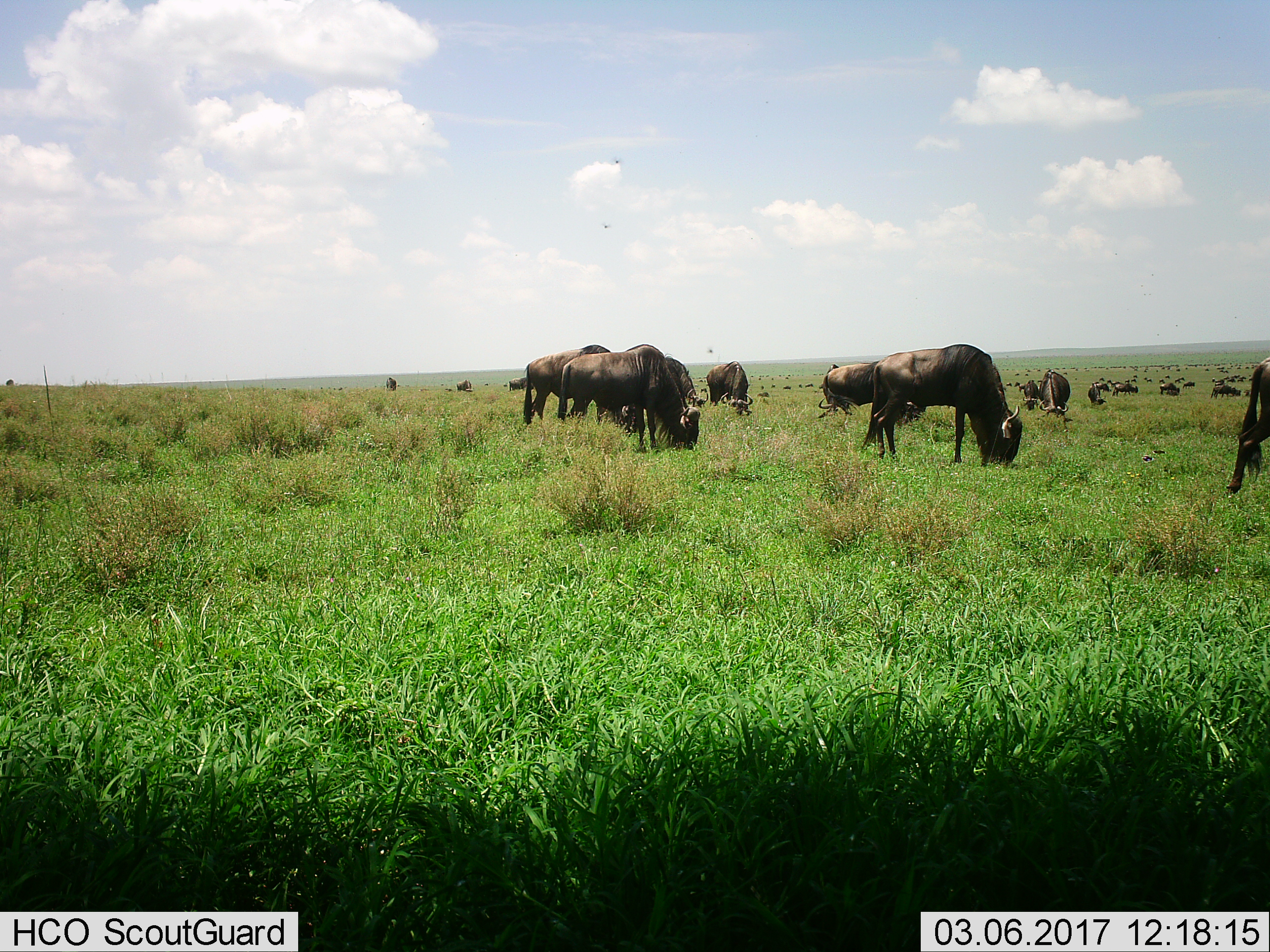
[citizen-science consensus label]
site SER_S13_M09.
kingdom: Animalia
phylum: Chordata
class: Mammalia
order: Artiodactyla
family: Bovidae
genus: Connochaetes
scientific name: Connochaetes taurinus taurinus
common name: blue wildebeest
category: wildebeestblue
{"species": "wildebeestblue (blue wildebeest) (Connochaetes taurinus taurinus)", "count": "11-50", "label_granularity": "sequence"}